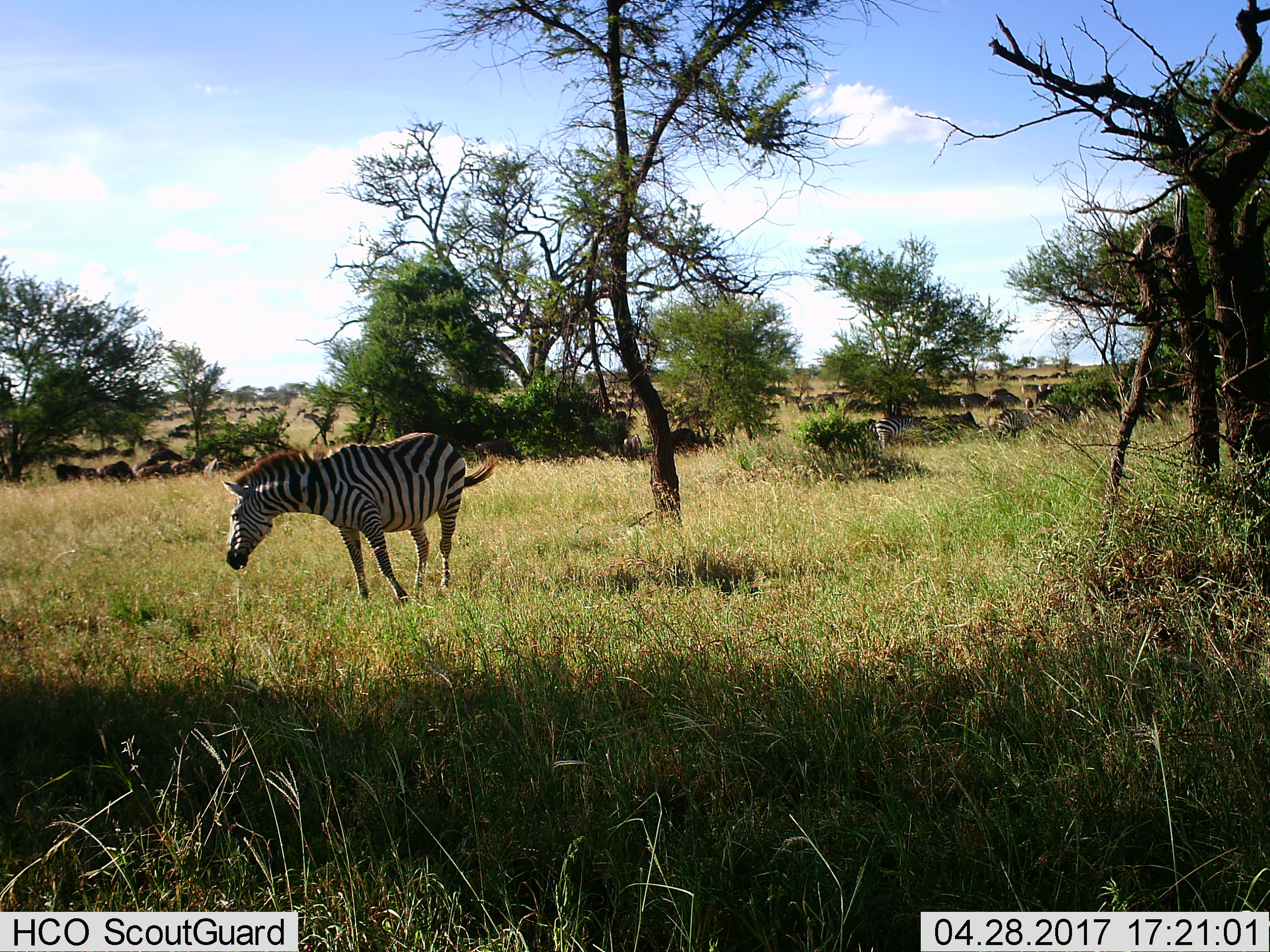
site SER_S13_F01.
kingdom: Animalia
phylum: Chordata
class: Mammalia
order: Perissodactyla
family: Equidae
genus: Equus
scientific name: Equus quagga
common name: plains zebra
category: zebraplains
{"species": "zebraplains (plains zebra) (Equus quagga)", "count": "5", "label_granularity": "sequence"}